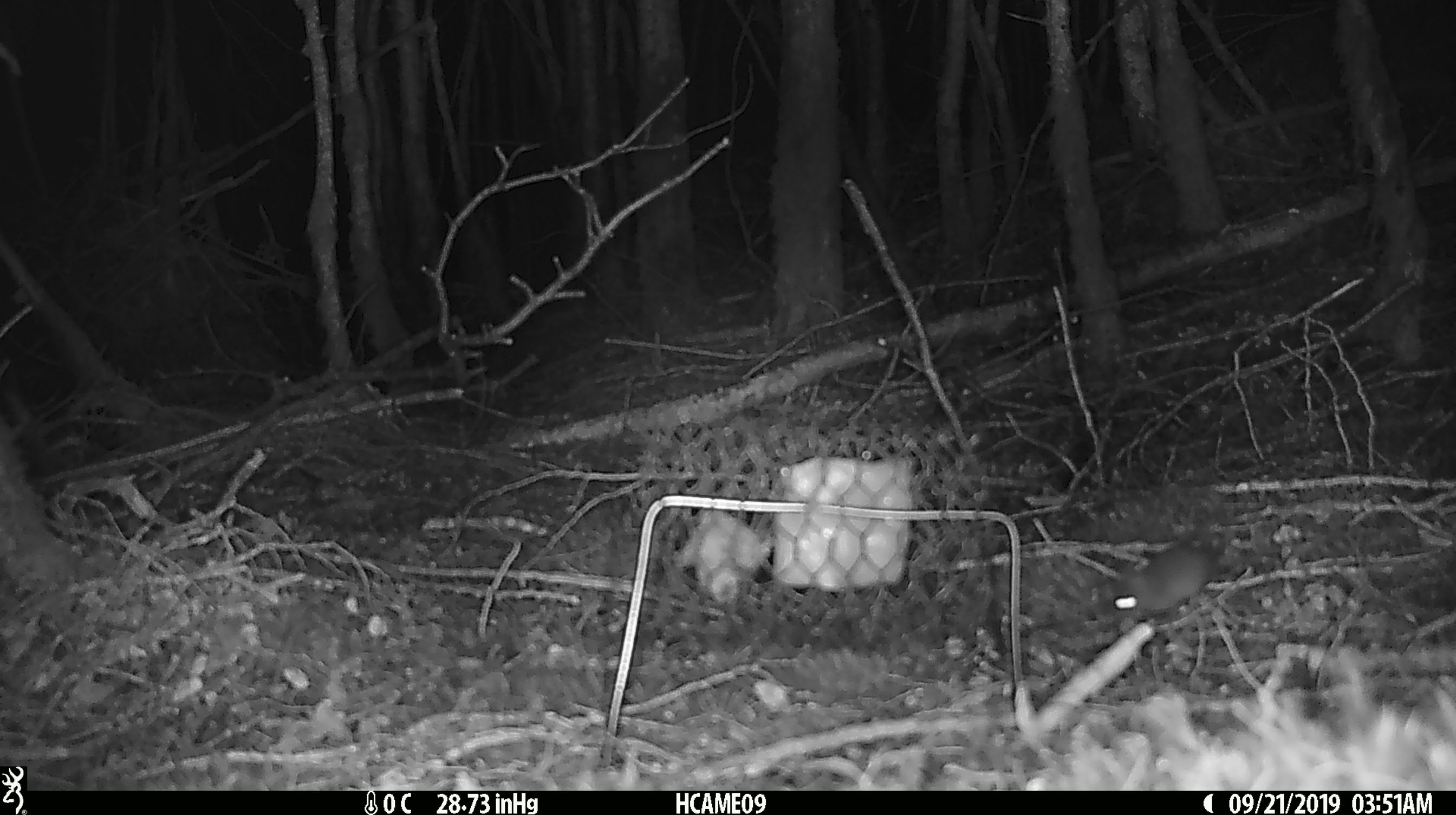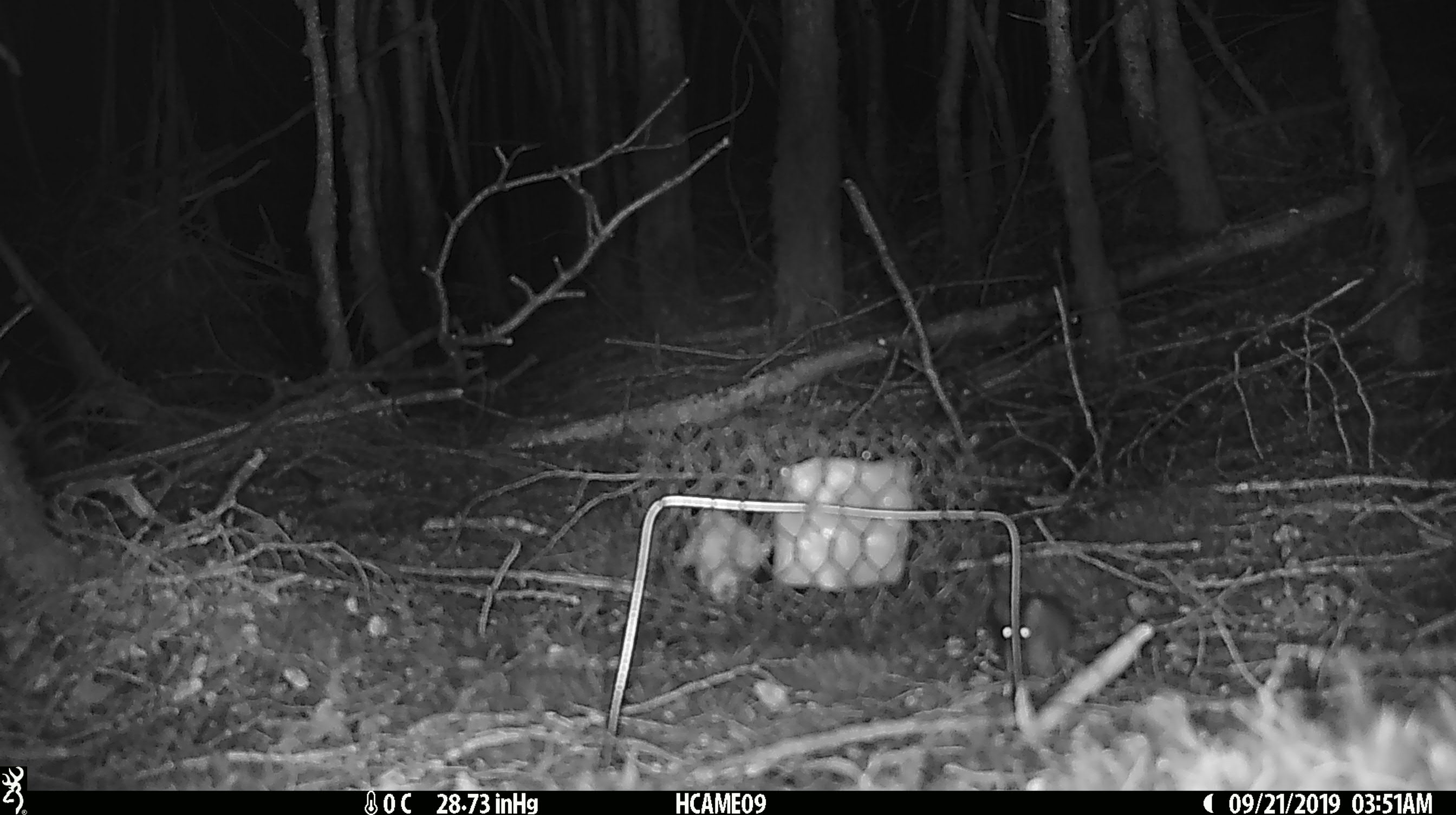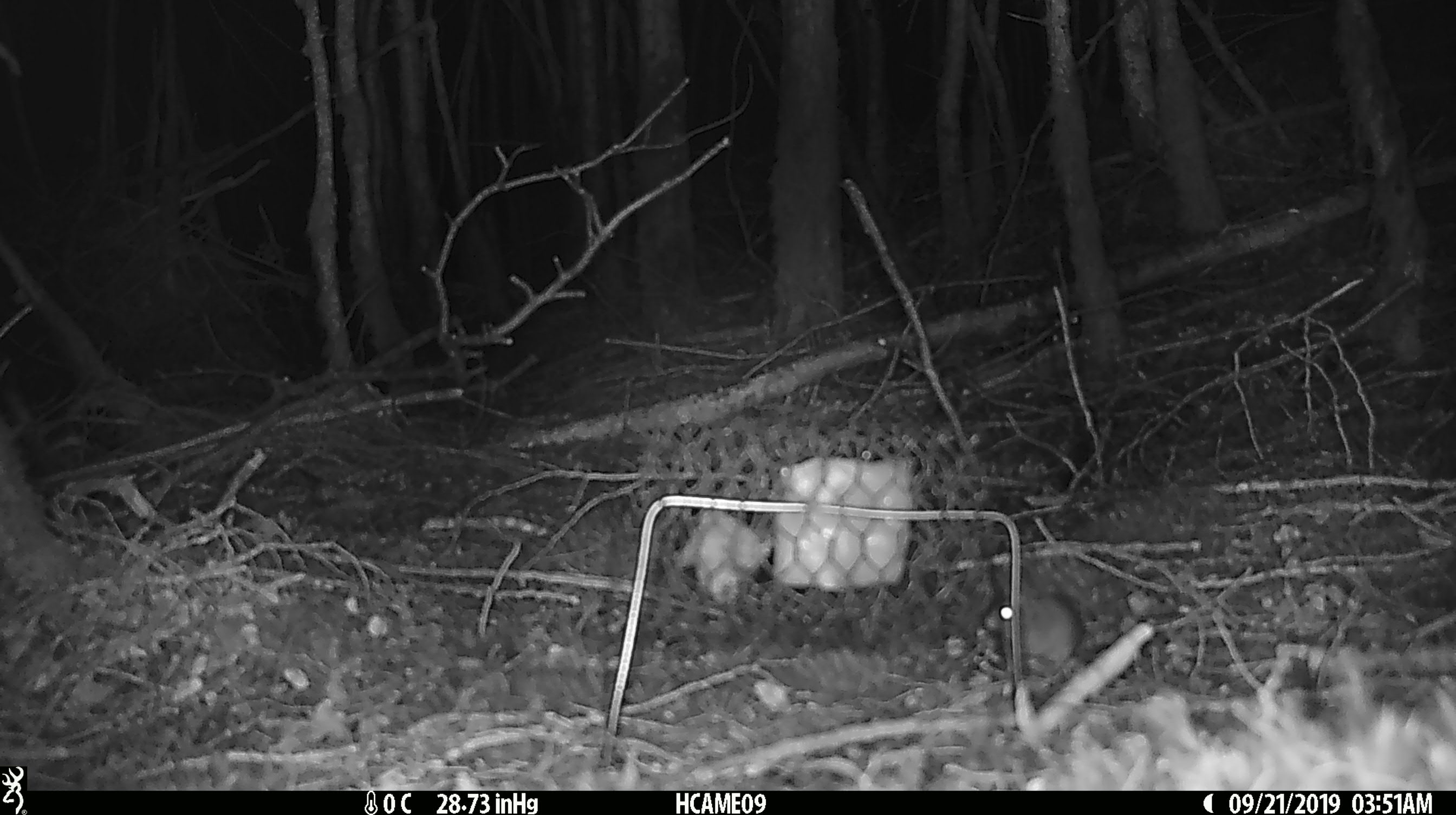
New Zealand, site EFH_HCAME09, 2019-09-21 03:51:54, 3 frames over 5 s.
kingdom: Animalia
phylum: Chordata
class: Mammalia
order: Rodentia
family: Muridae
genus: Mus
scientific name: Mus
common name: mouse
Mouse (Mus).